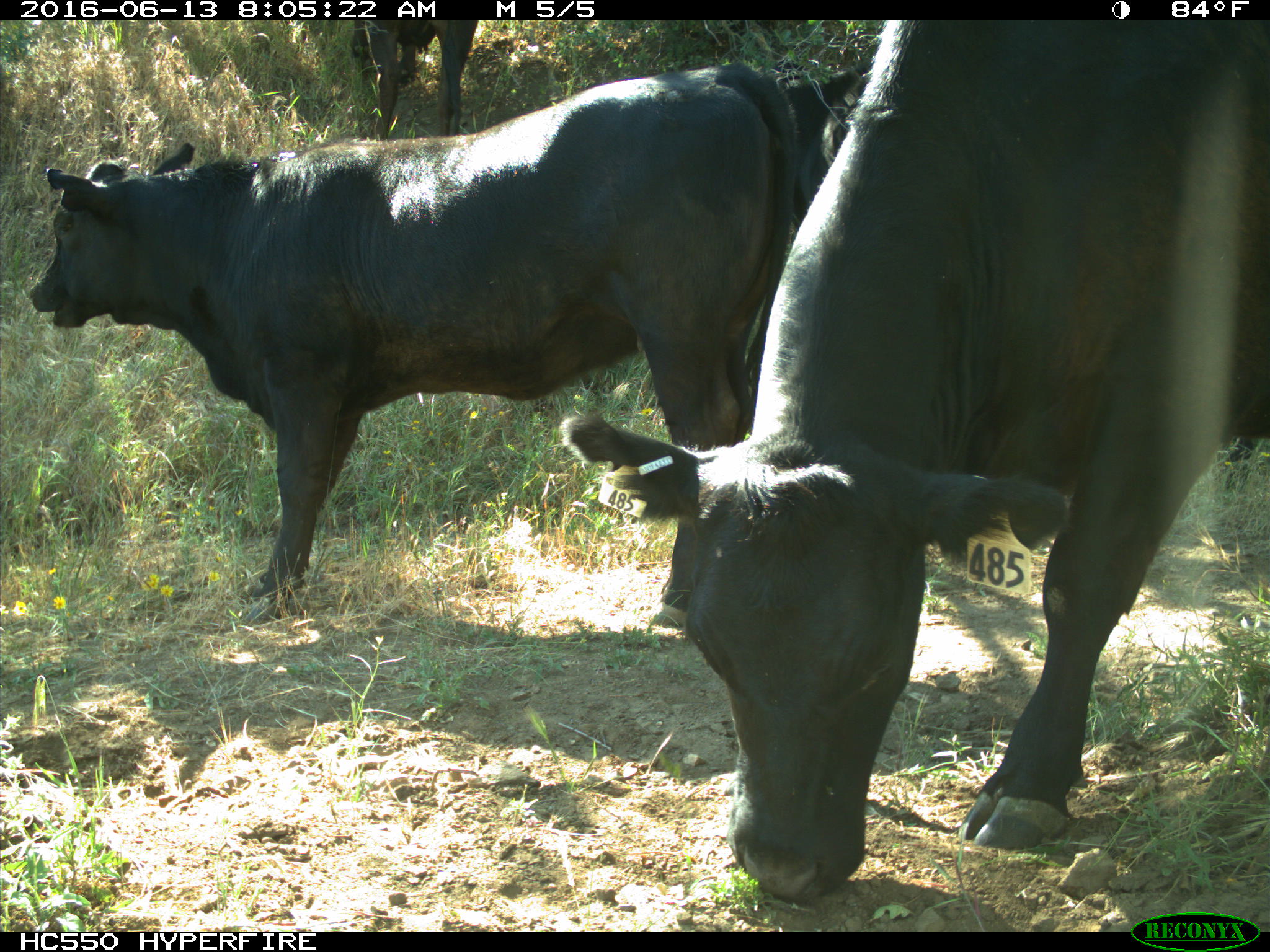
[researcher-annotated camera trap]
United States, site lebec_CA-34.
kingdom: Animalia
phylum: Chordata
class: Mammalia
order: Artiodactyla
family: Bovidae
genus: Bos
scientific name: Bos taurus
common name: domestic cow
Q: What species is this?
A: Bos taurus (domestic cow).